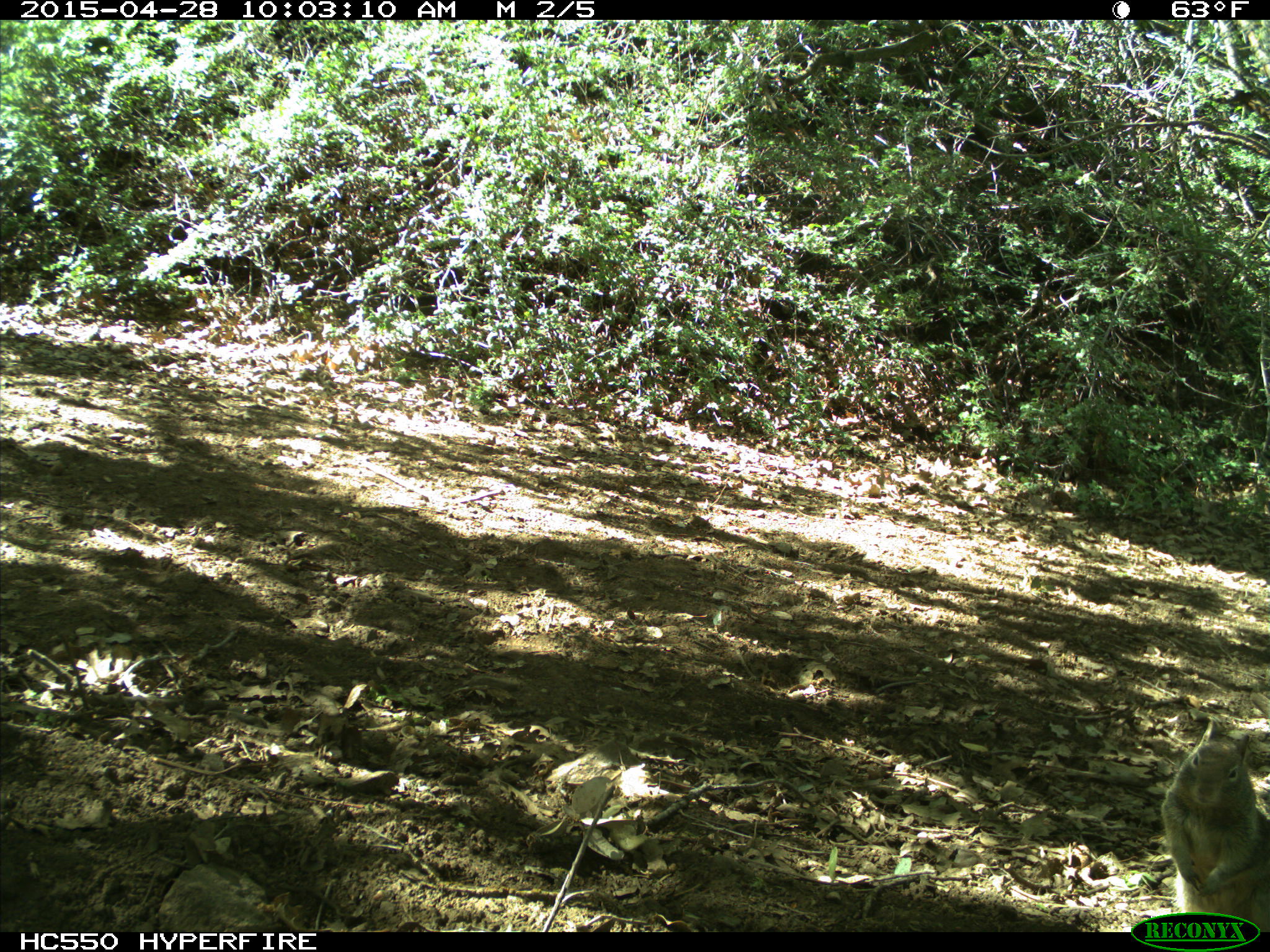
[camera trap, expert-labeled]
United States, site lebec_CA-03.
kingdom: Animalia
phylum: Chordata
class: Mammalia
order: Rodentia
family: Sciuridae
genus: Otospermophilus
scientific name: Otospermophilus beecheyi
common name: california ground squirrel